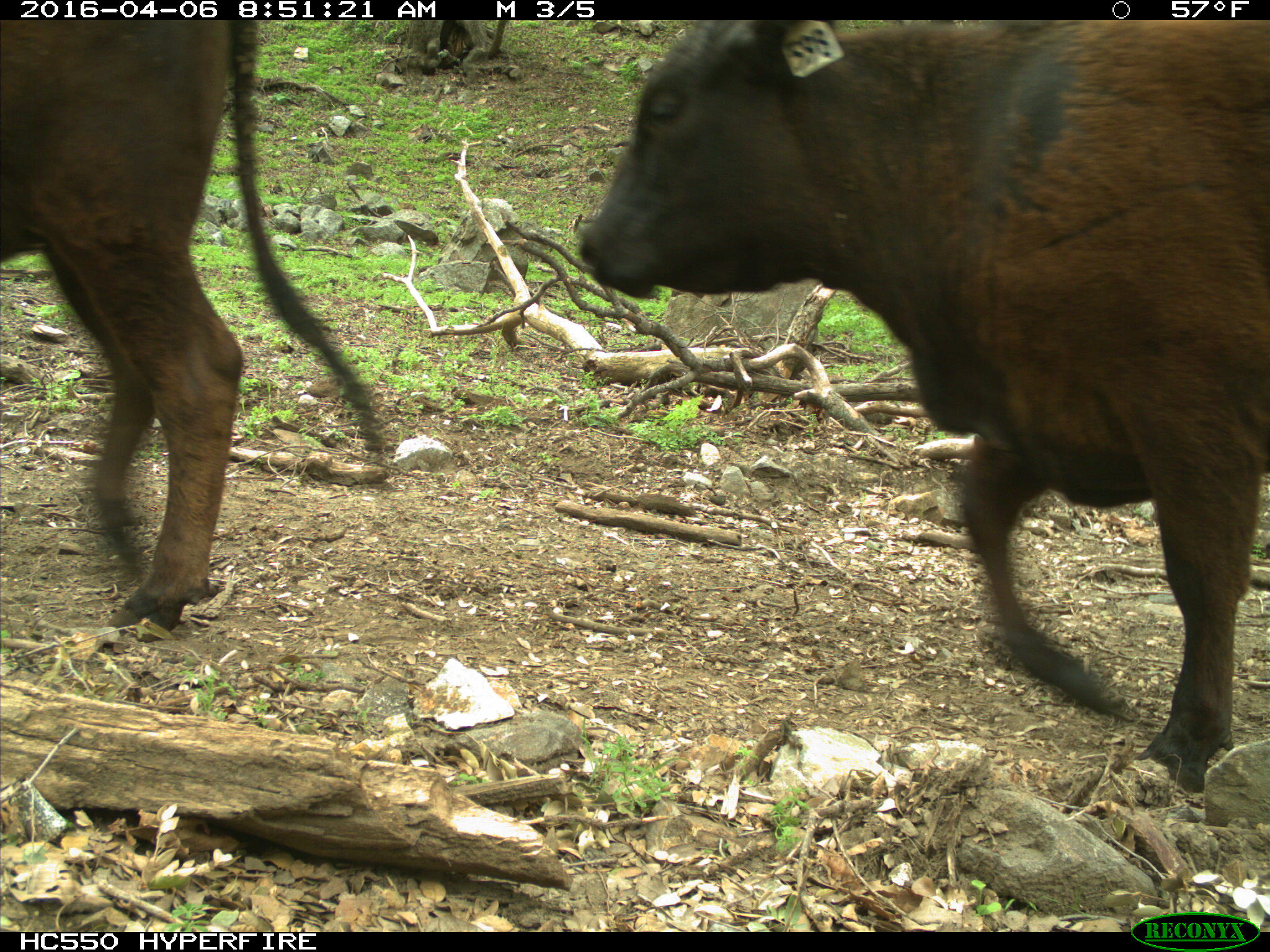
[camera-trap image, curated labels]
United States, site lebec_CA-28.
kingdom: Animalia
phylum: Chordata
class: Mammalia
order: Artiodactyla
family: Bovidae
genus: Bos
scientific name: Bos taurus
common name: domestic cow